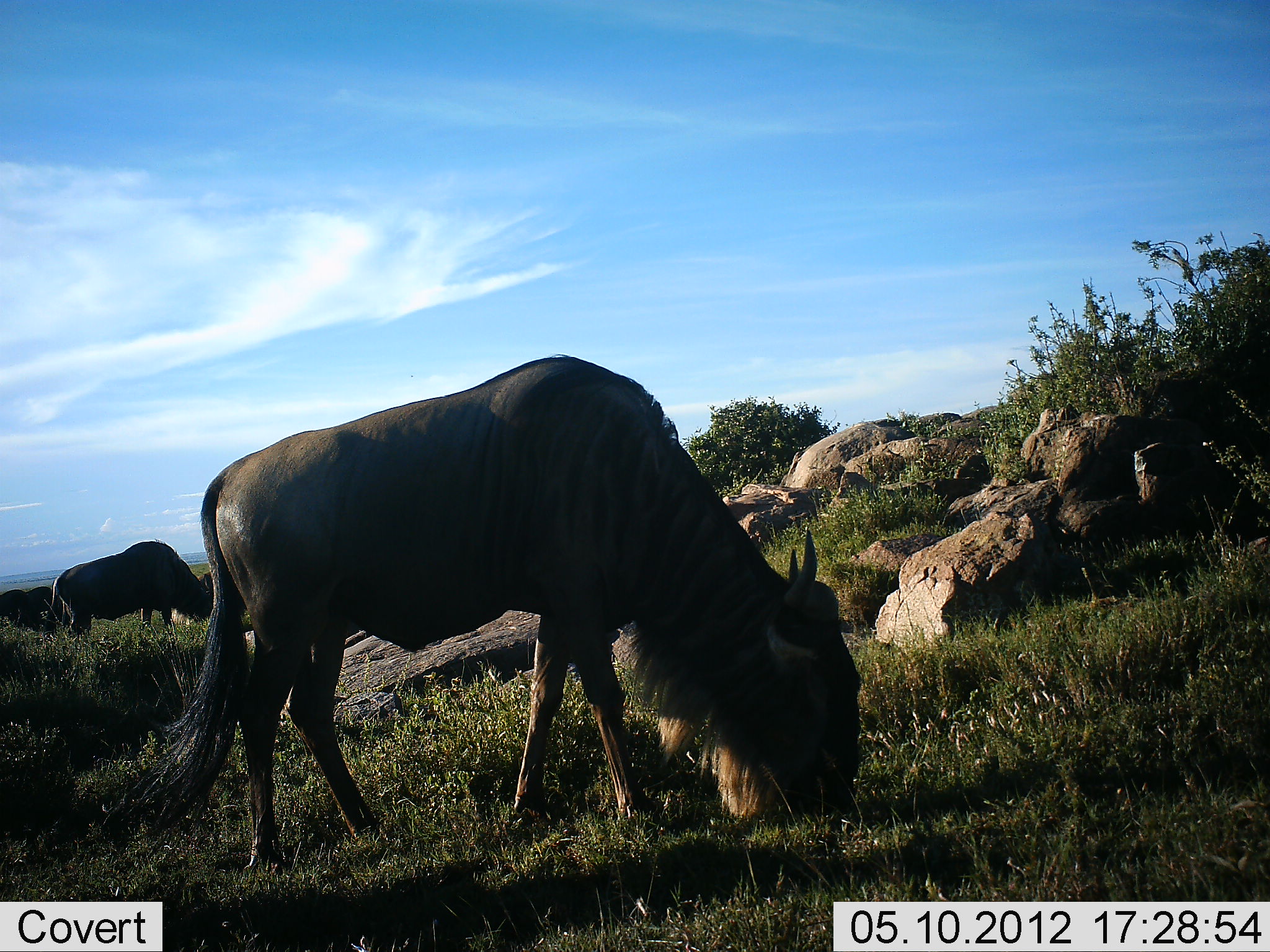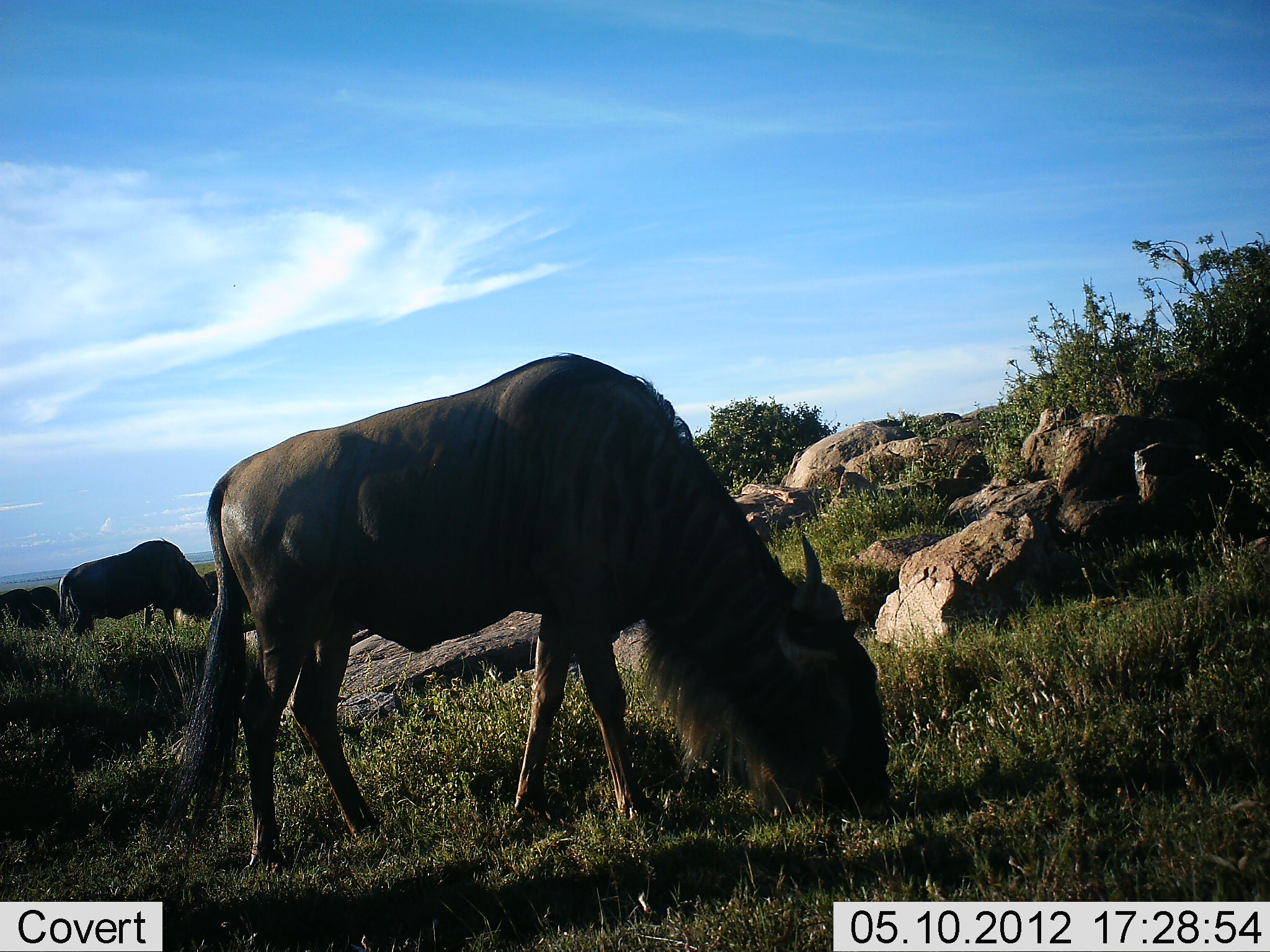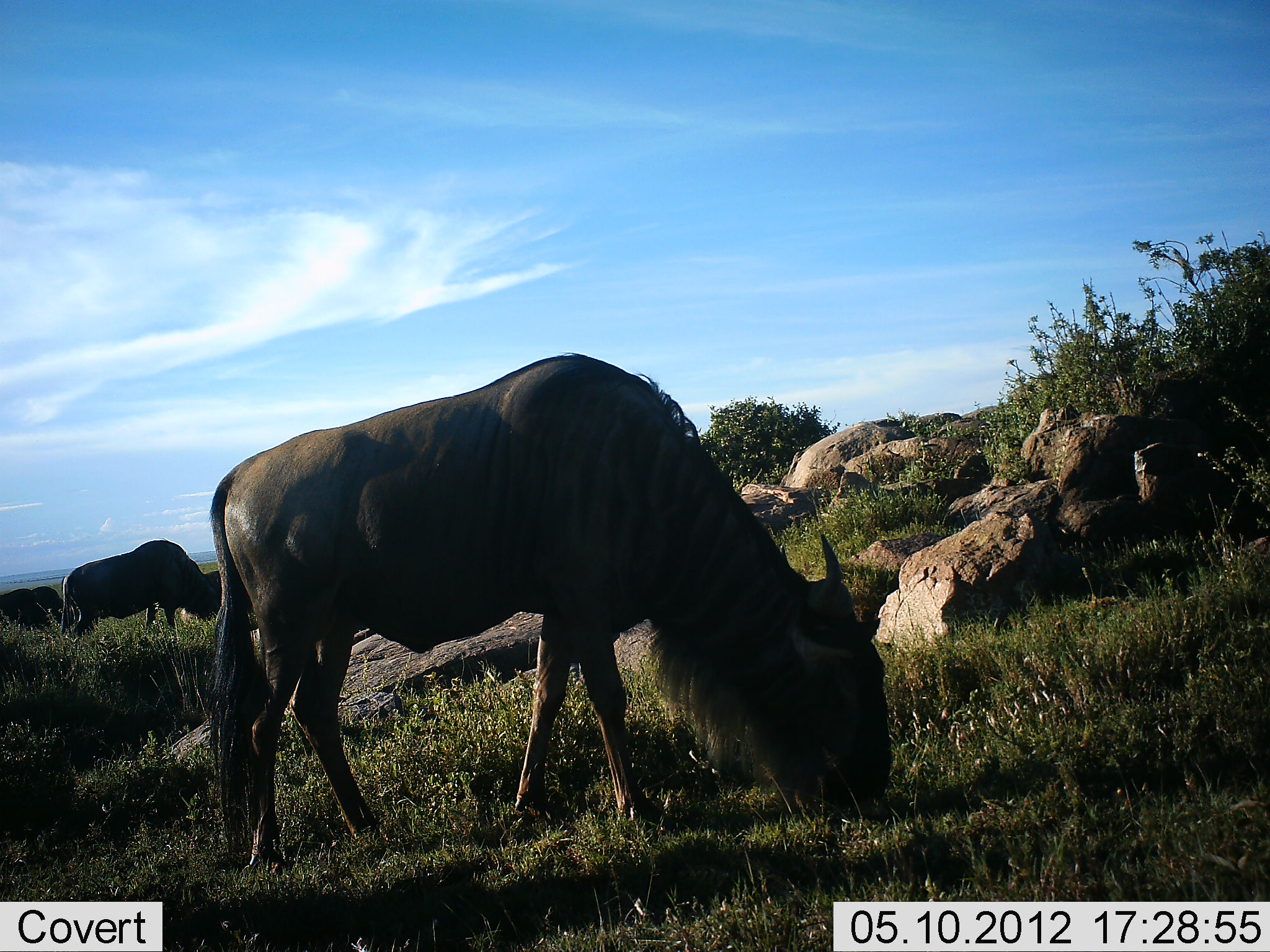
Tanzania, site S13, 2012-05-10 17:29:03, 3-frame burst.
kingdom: Animalia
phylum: Chordata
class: Mammalia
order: Artiodactyla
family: Bovidae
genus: Connochaetes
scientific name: Connochaetes taurinus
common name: blue wildebeest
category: wildebeest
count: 4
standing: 20%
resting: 0%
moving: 10%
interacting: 0%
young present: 0%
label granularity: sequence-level